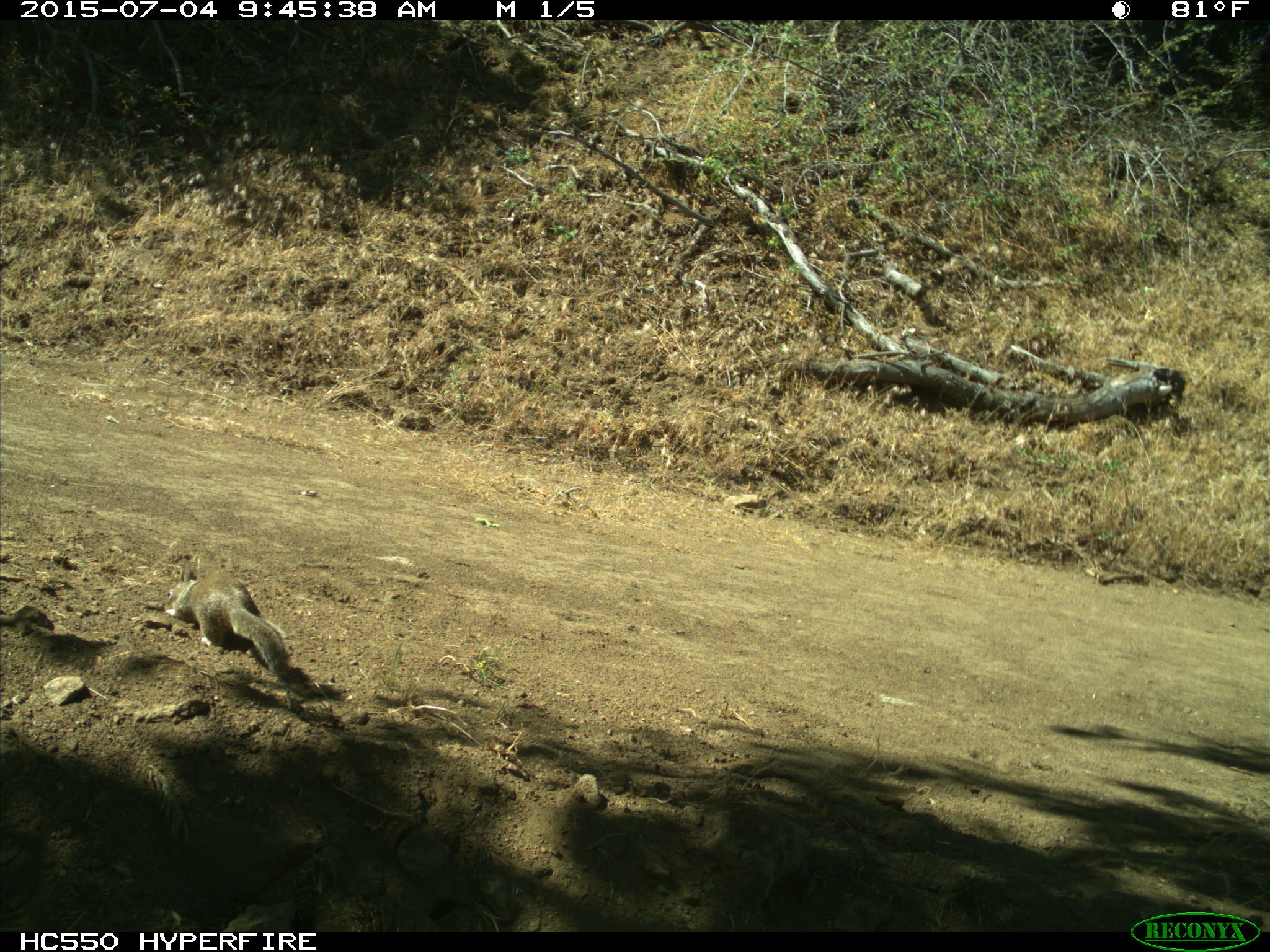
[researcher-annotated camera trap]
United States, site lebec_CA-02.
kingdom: Animalia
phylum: Chordata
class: Mammalia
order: Rodentia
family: Sciuridae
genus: Otospermophilus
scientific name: Otospermophilus beecheyi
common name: california ground squirrel